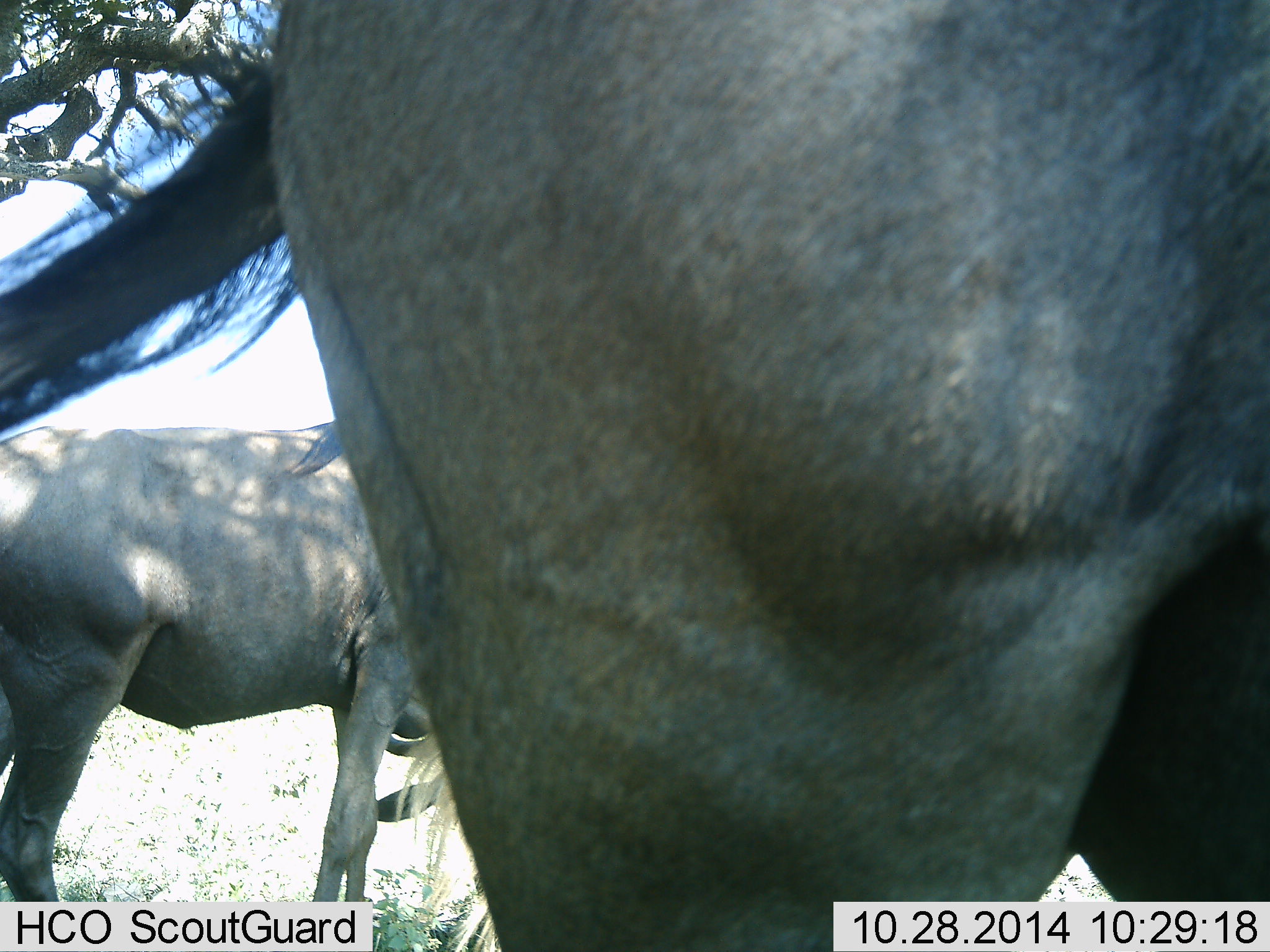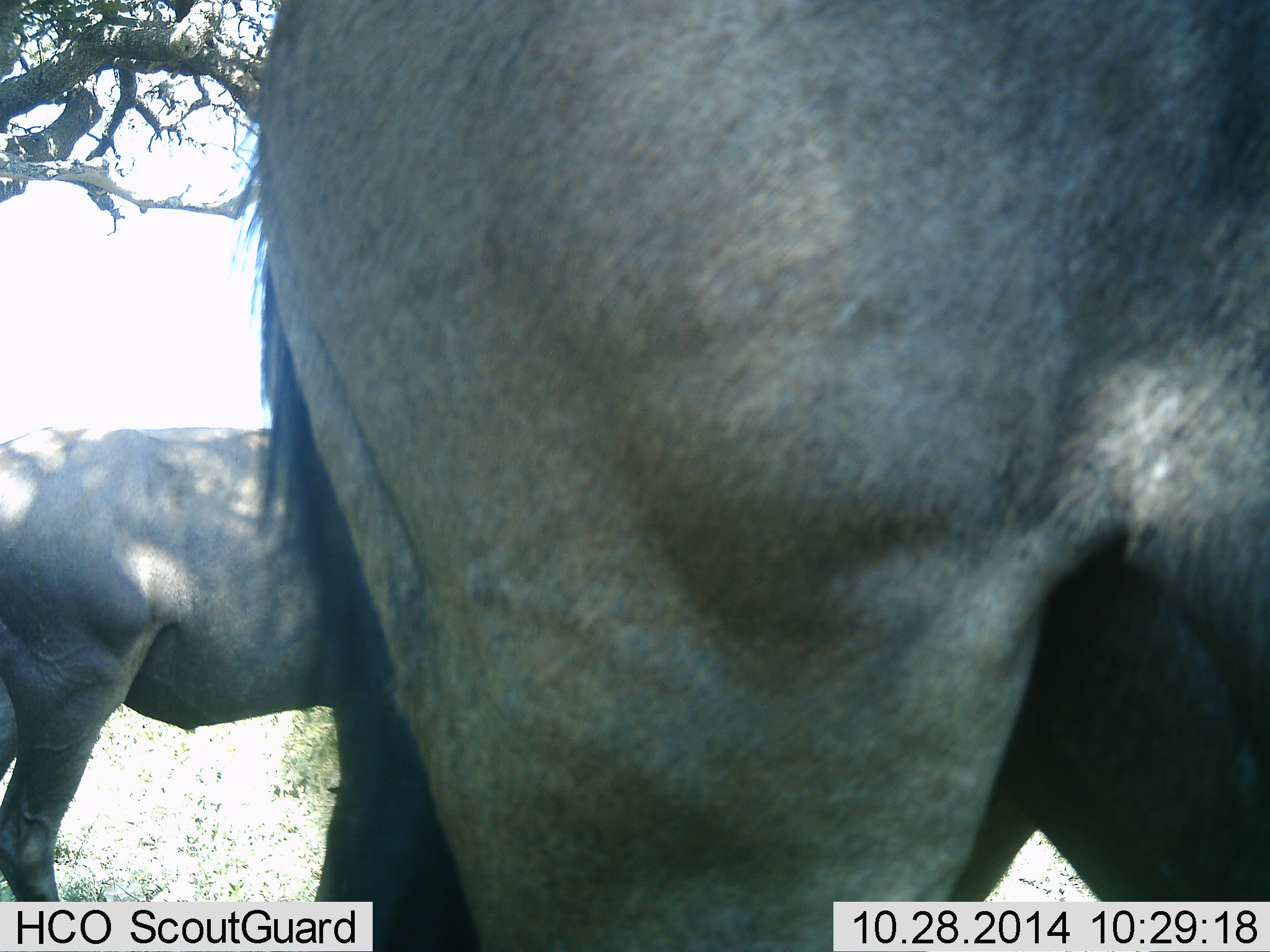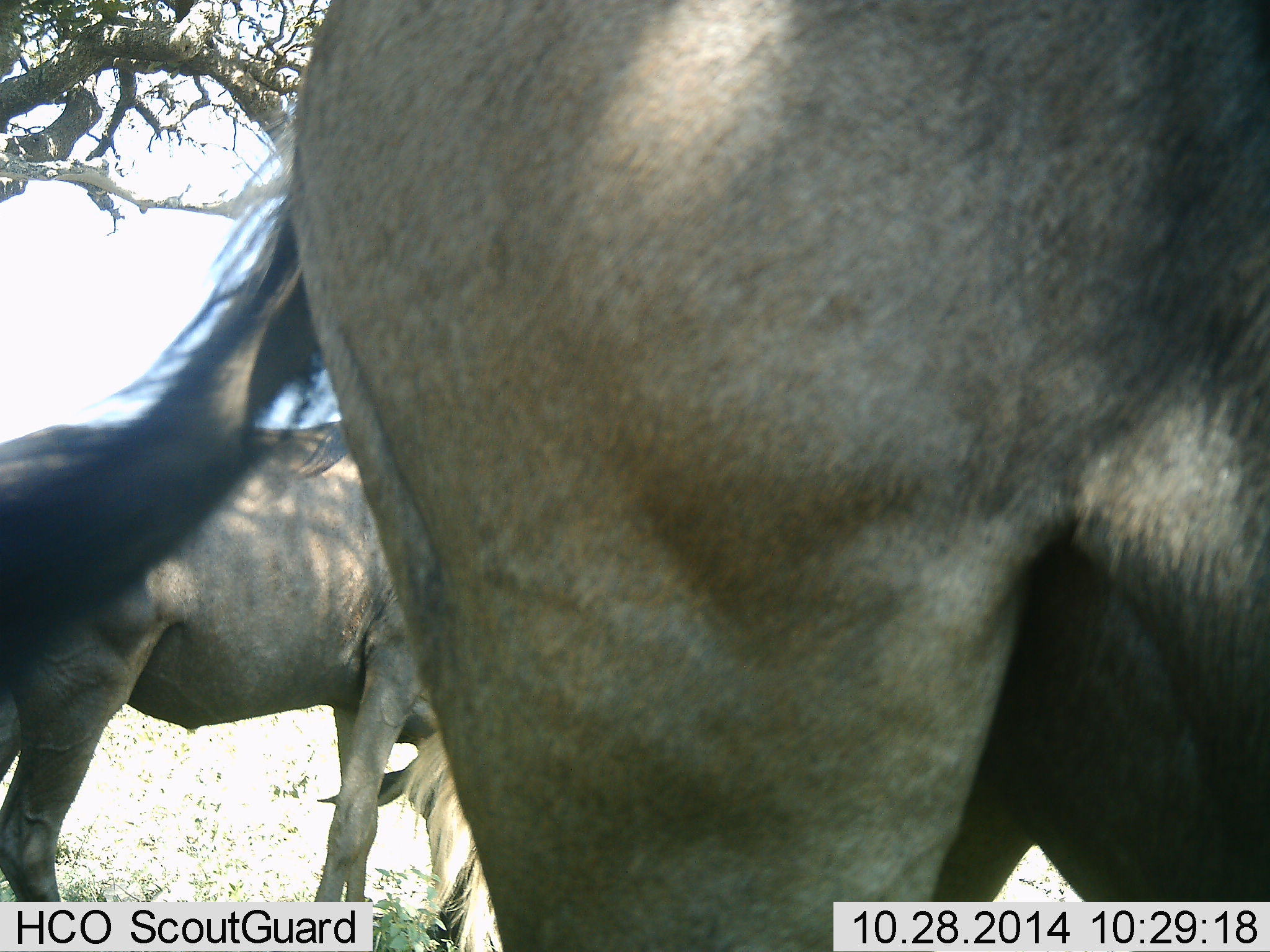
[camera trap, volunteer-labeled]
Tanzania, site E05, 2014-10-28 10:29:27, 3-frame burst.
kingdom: Animalia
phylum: Chordata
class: Mammalia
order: Artiodactyla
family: Bovidae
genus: Connochaetes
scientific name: Connochaetes taurinus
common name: blue wildebeest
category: wildebeest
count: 3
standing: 90%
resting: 0%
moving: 0%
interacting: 0%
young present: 0%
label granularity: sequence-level